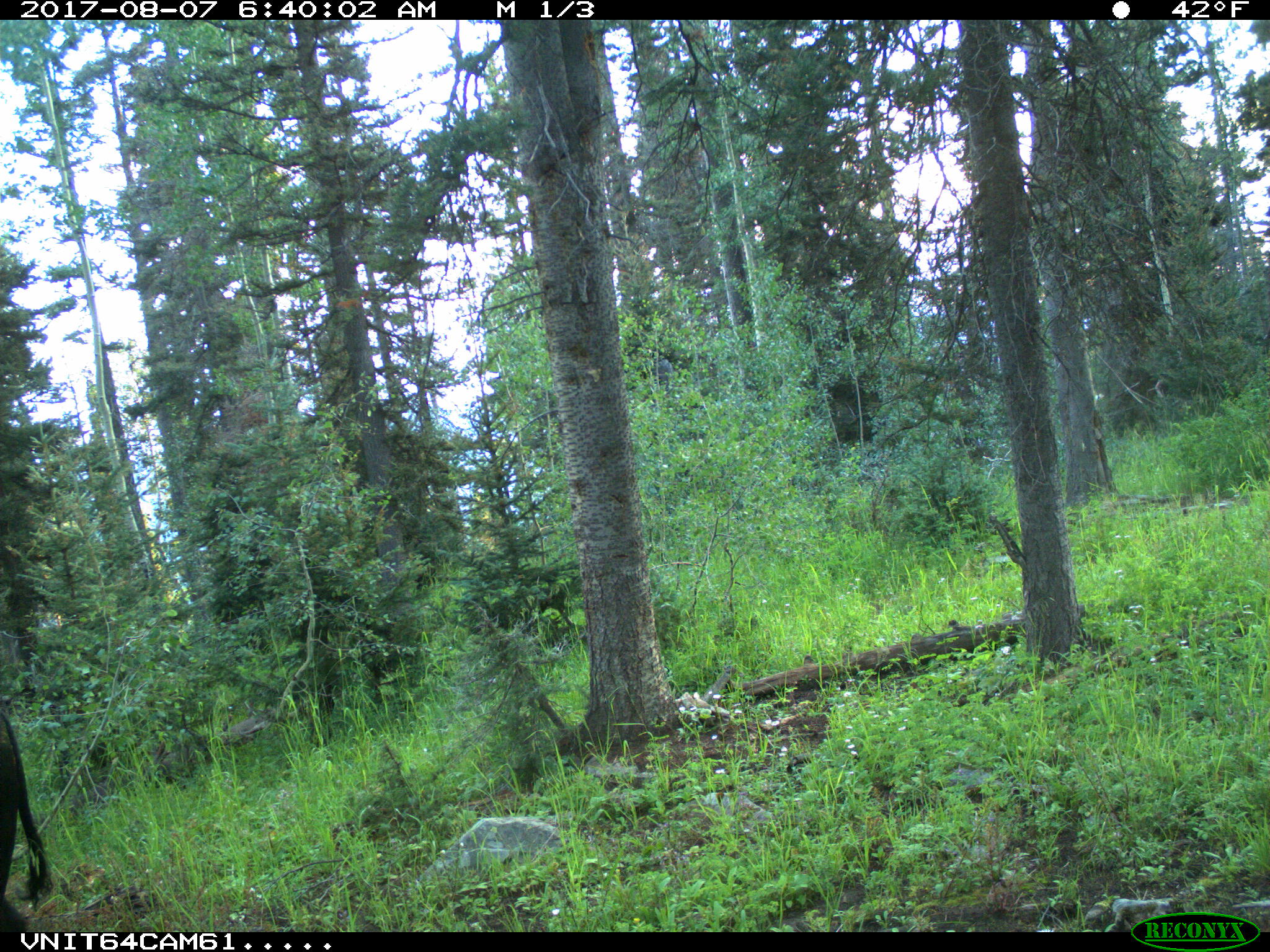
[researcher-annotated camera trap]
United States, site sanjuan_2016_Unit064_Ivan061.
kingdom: Animalia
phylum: Chordata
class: Mammalia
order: Artiodactyla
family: Bovidae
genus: Bos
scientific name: Bos taurus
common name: domestic cow